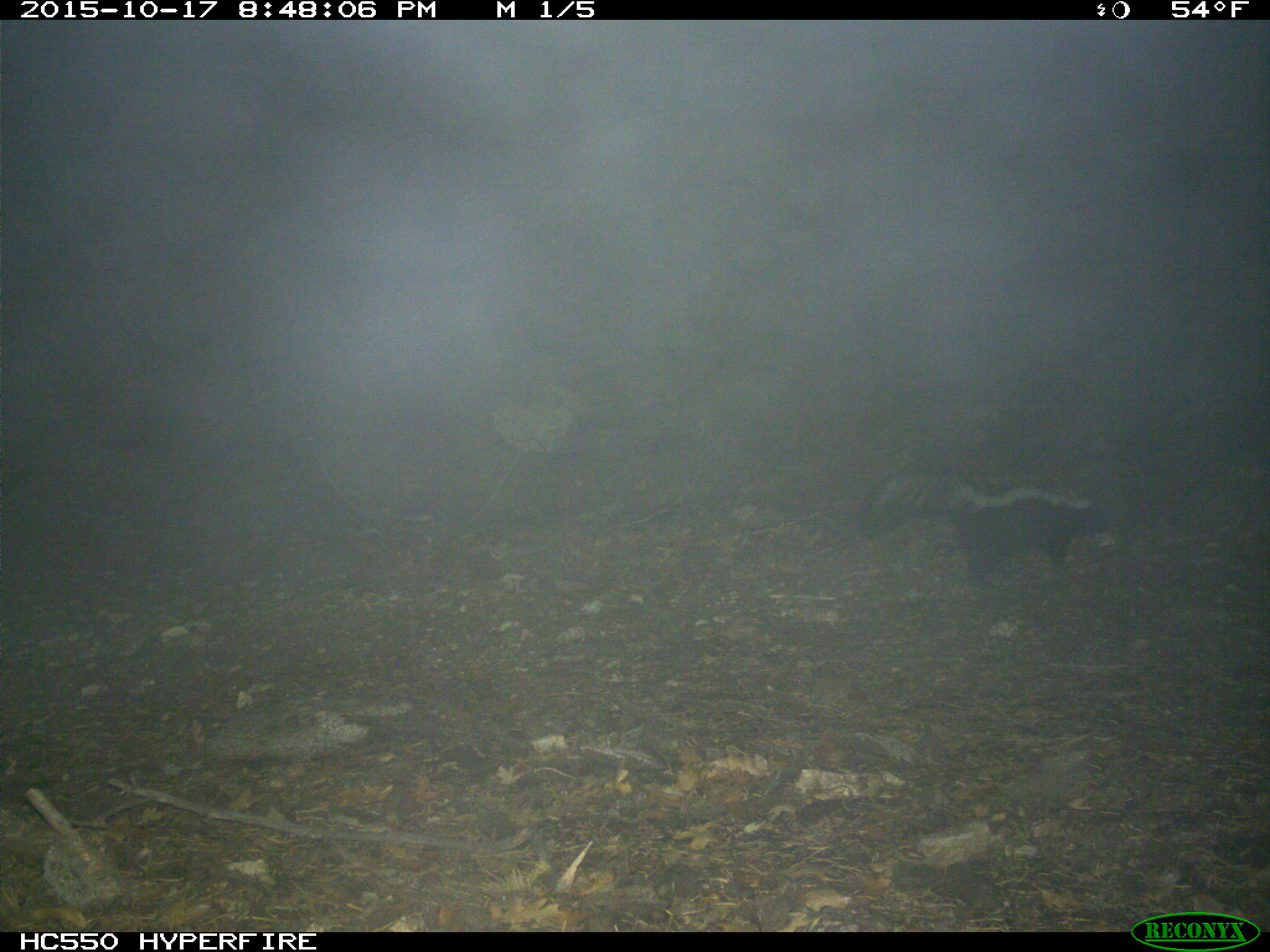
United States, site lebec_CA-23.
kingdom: Animalia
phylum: Chordata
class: Mammalia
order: Carnivora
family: Mephitidae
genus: Mephitis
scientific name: Mephitis mephitis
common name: striped skunk